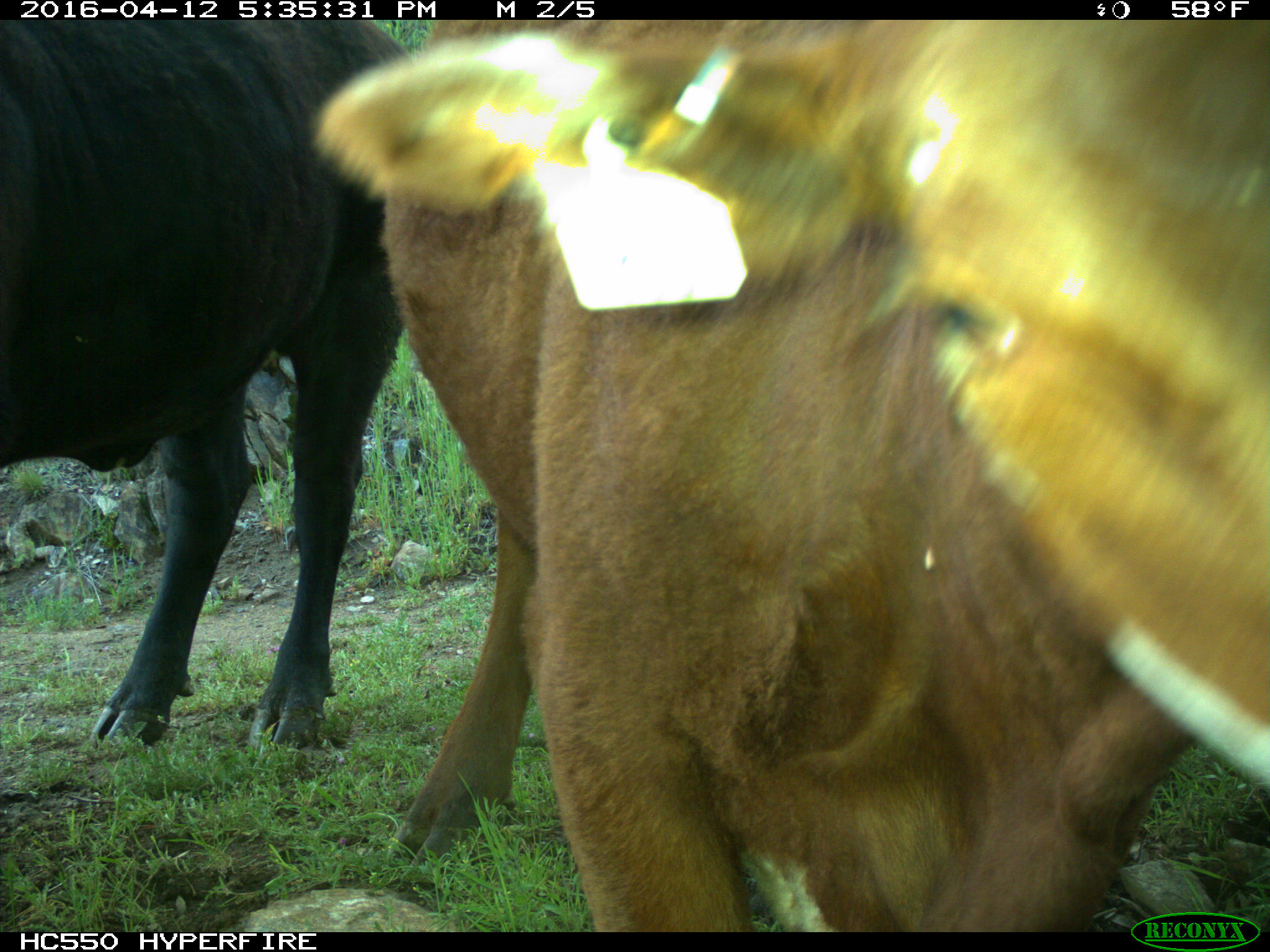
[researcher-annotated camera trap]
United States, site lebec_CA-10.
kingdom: Animalia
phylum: Chordata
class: Mammalia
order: Artiodactyla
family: Bovidae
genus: Bos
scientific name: Bos taurus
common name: domestic cow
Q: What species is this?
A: Bos taurus (domestic cow).